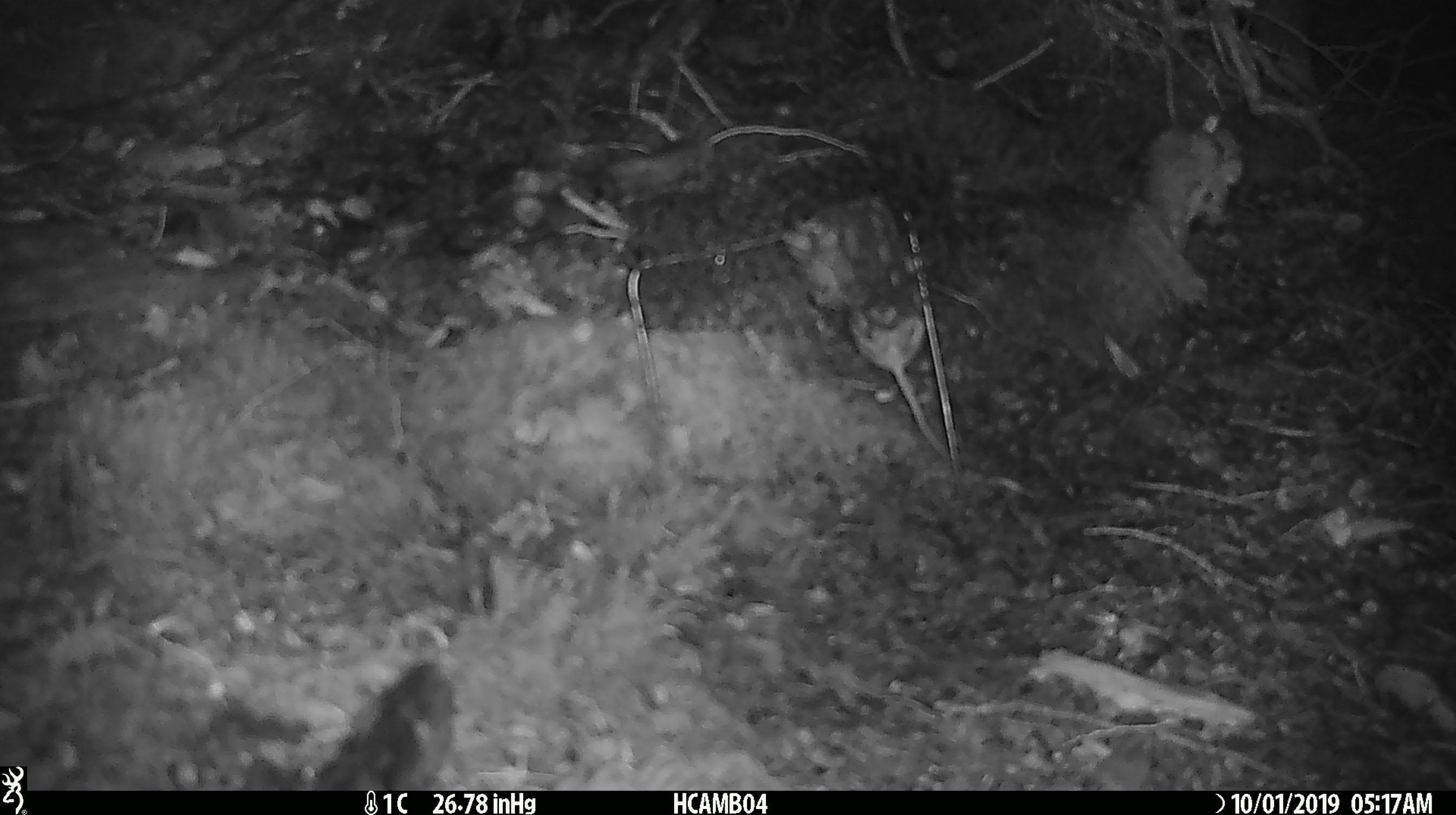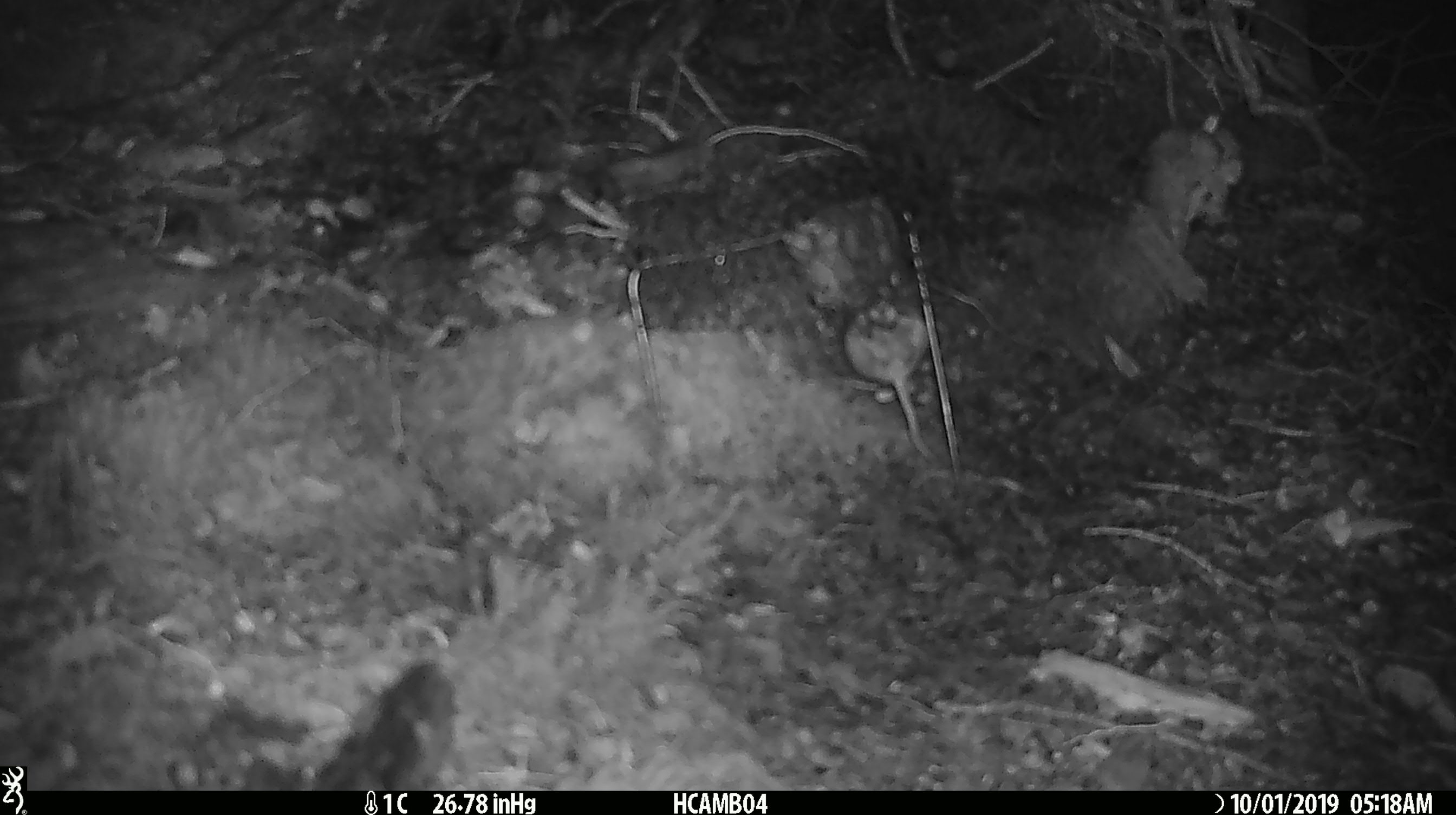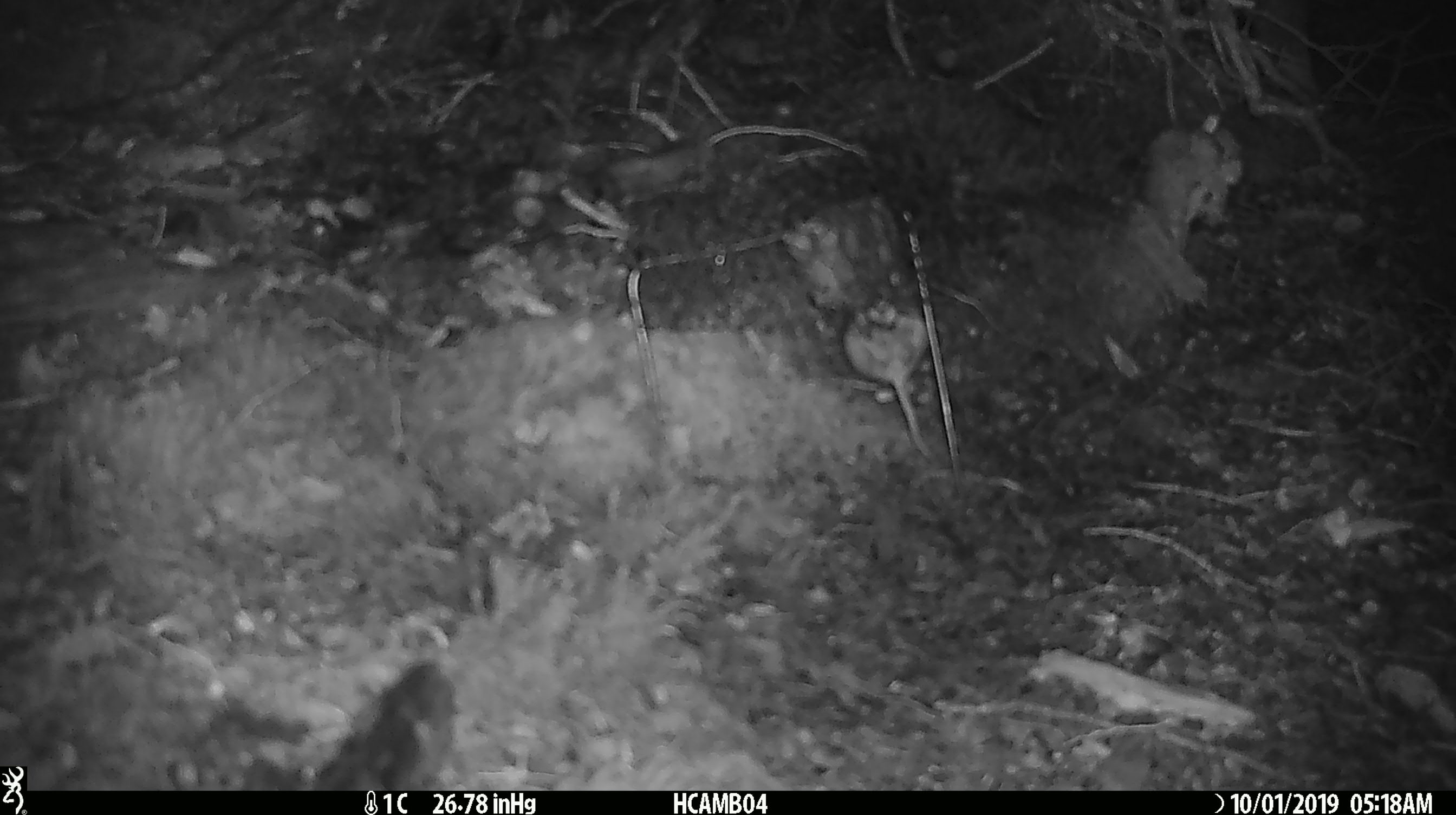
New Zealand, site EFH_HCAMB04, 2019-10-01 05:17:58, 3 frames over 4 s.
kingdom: Animalia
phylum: Chordata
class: Mammalia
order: Rodentia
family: Muridae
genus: Mus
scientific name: Mus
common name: mouse